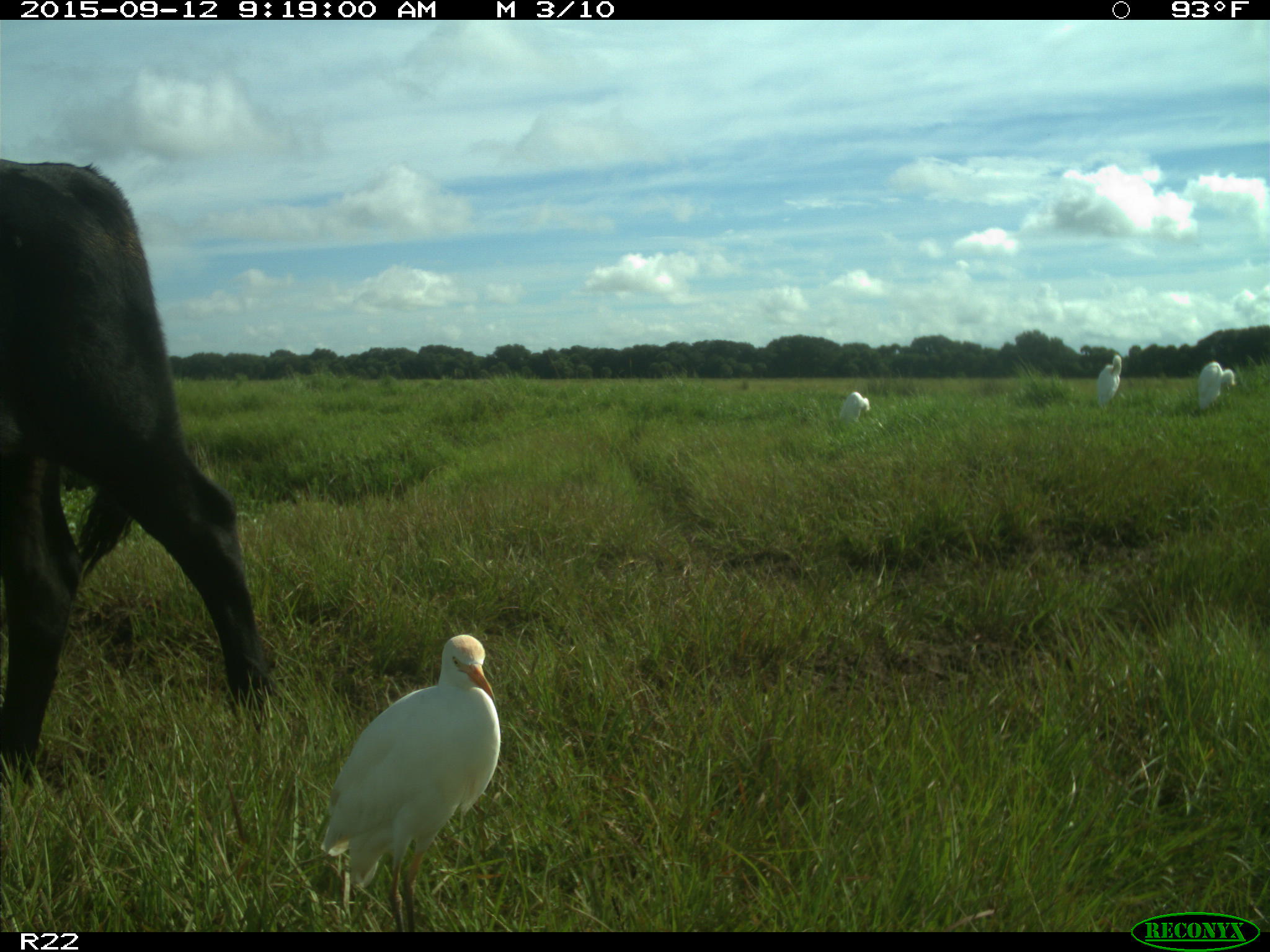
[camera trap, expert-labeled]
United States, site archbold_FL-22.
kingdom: Animalia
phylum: Chordata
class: Mammalia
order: Artiodactyla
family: Bovidae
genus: Bos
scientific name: Bos taurus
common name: domestic cow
Bos taurus (domestic cow).